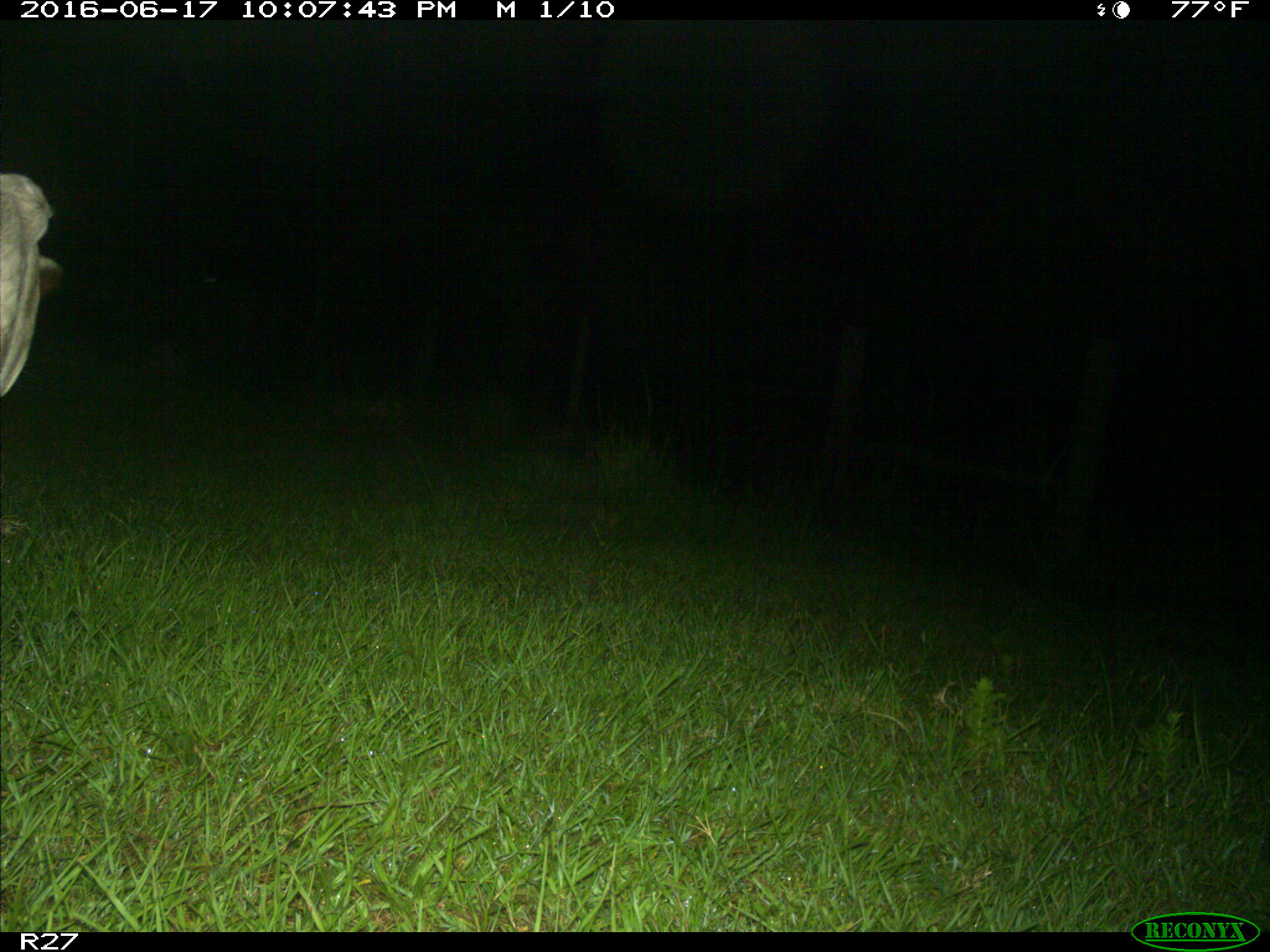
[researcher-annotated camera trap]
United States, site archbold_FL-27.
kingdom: Animalia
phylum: Chordata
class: Mammalia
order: Artiodactyla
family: Bovidae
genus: Bos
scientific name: Bos taurus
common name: domestic cow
Bos taurus (domestic cow).